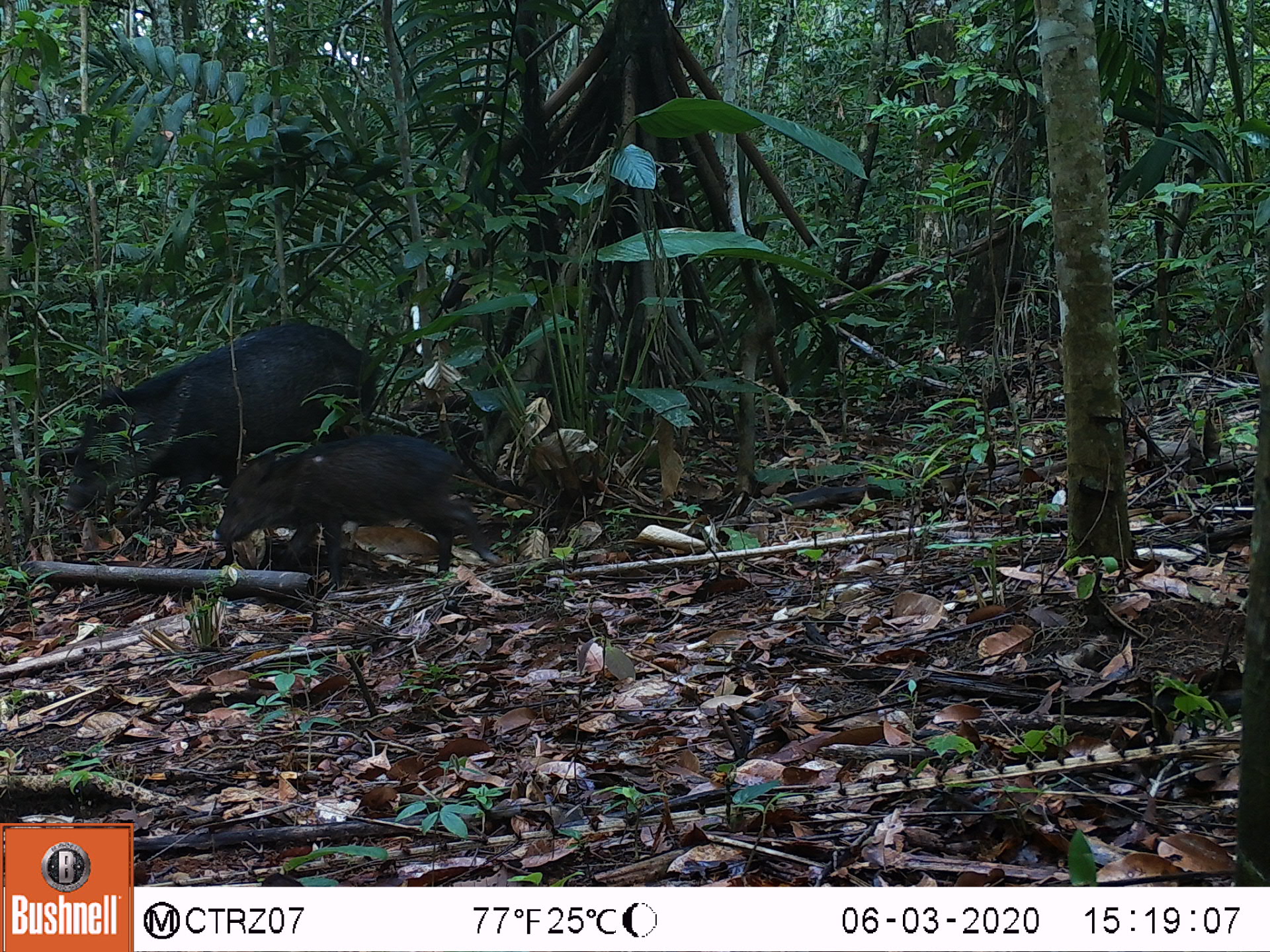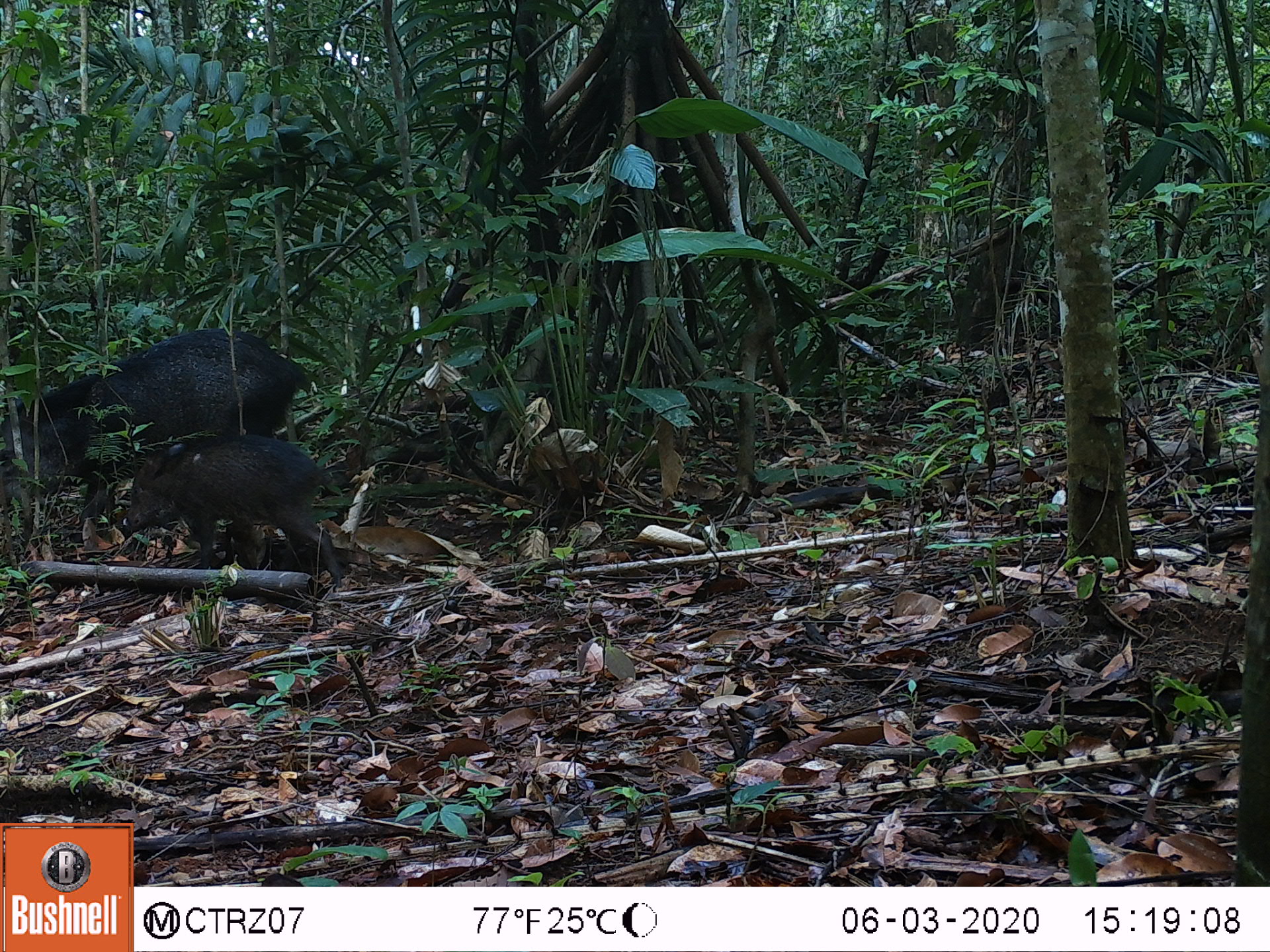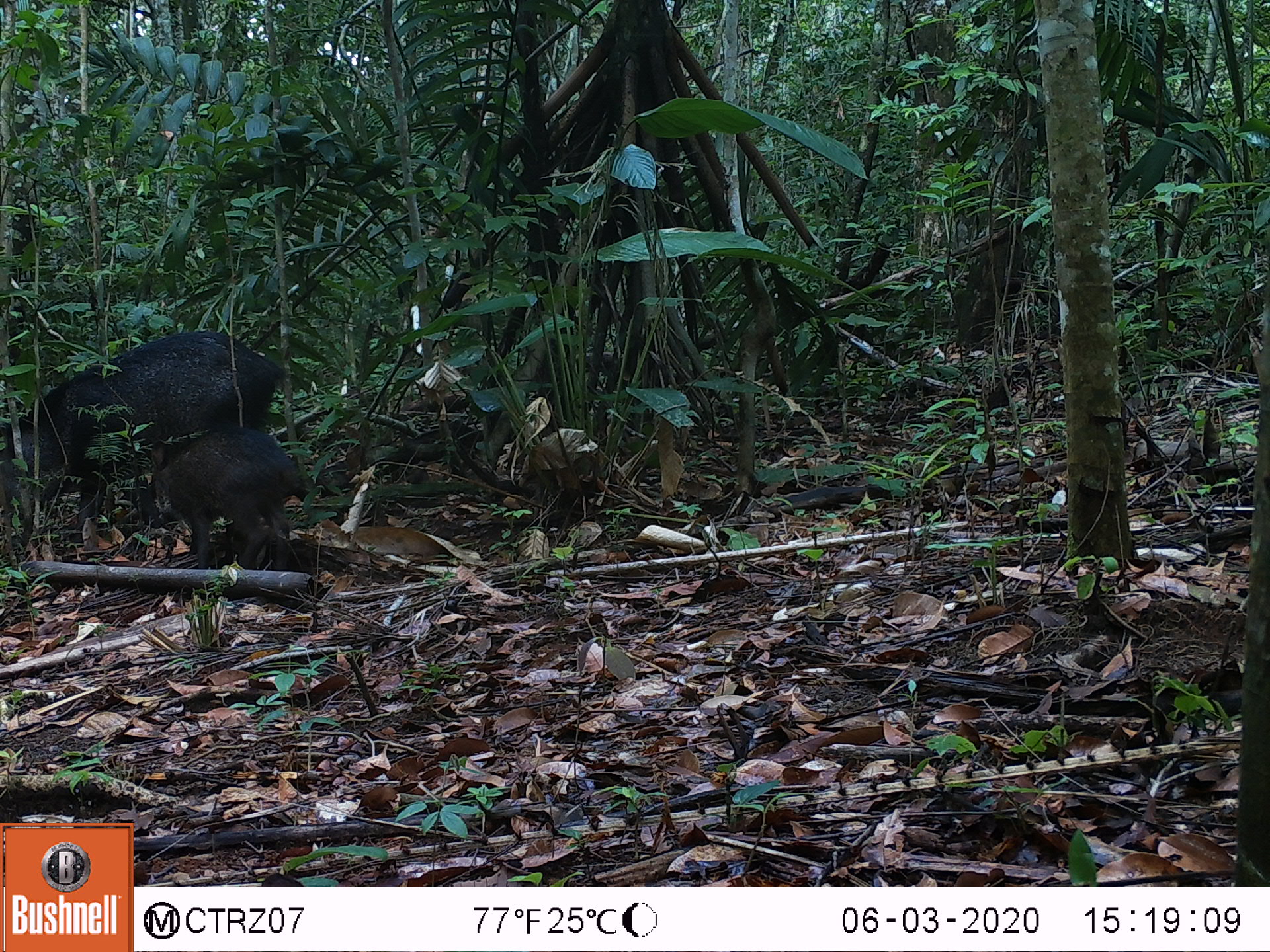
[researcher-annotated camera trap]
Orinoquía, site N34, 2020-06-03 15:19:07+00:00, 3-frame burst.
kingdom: Animalia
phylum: Chordata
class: Mammalia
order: Artiodactyla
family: Tayassuidae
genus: Pecari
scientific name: Pecari tajacu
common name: collared peccary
Collared peccary (Pecari tajacu).